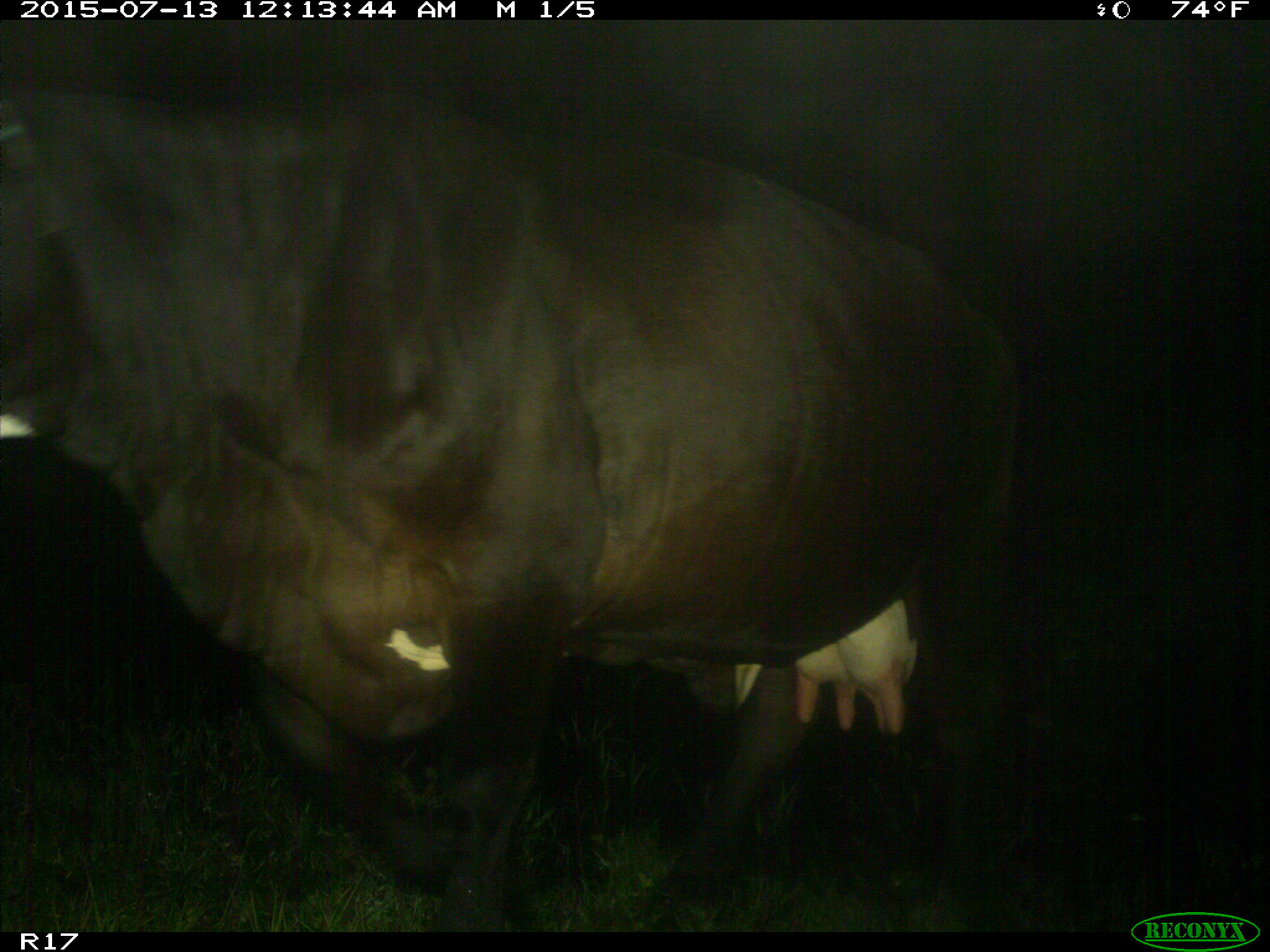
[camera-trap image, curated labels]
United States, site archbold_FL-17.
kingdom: Animalia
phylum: Chordata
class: Mammalia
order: Artiodactyla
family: Bovidae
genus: Bos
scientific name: Bos taurus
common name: domestic cow